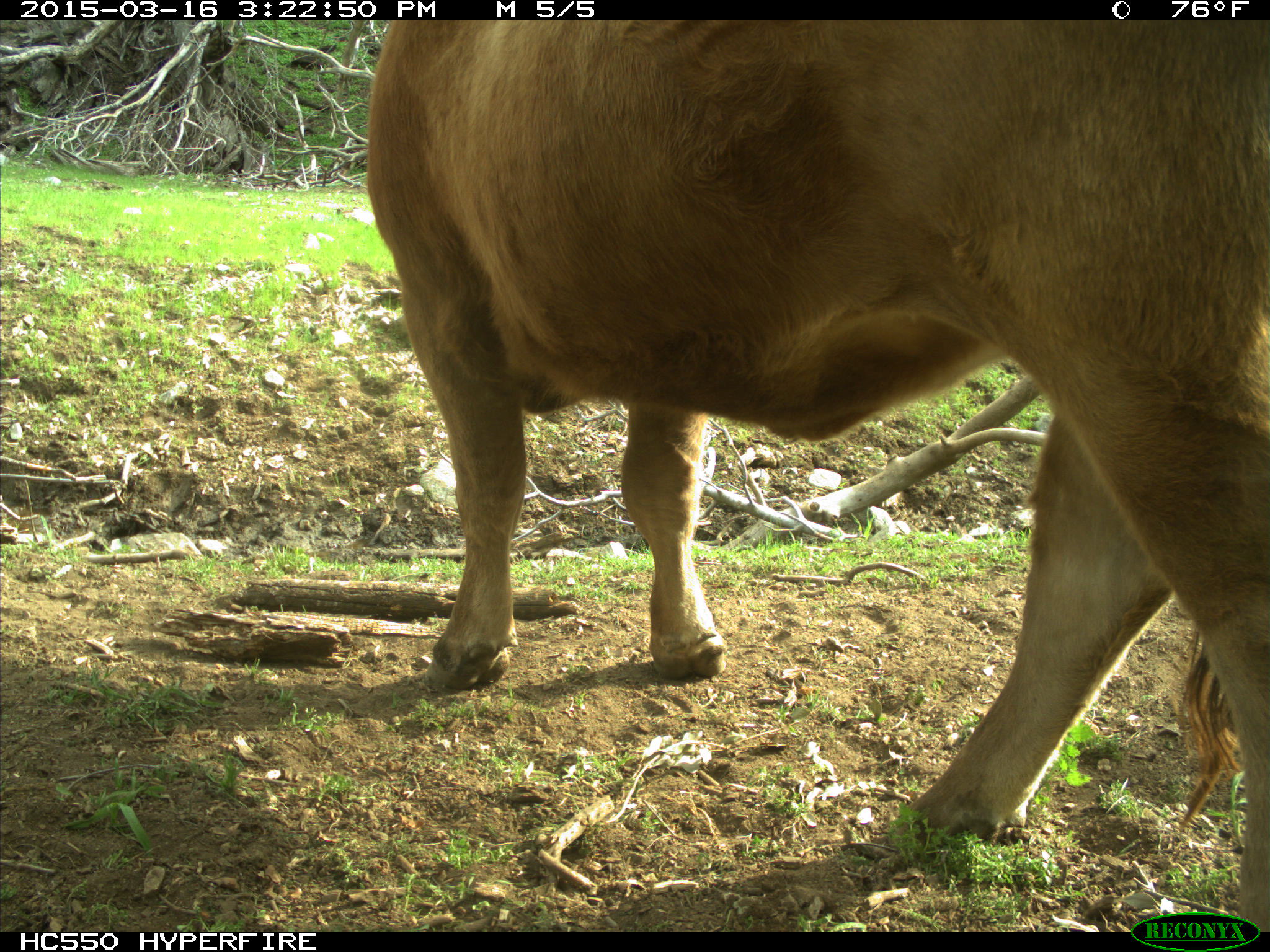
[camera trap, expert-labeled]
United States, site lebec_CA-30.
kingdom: Animalia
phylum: Chordata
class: Mammalia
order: Artiodactyla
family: Bovidae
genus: Bos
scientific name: Bos taurus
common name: domestic cow